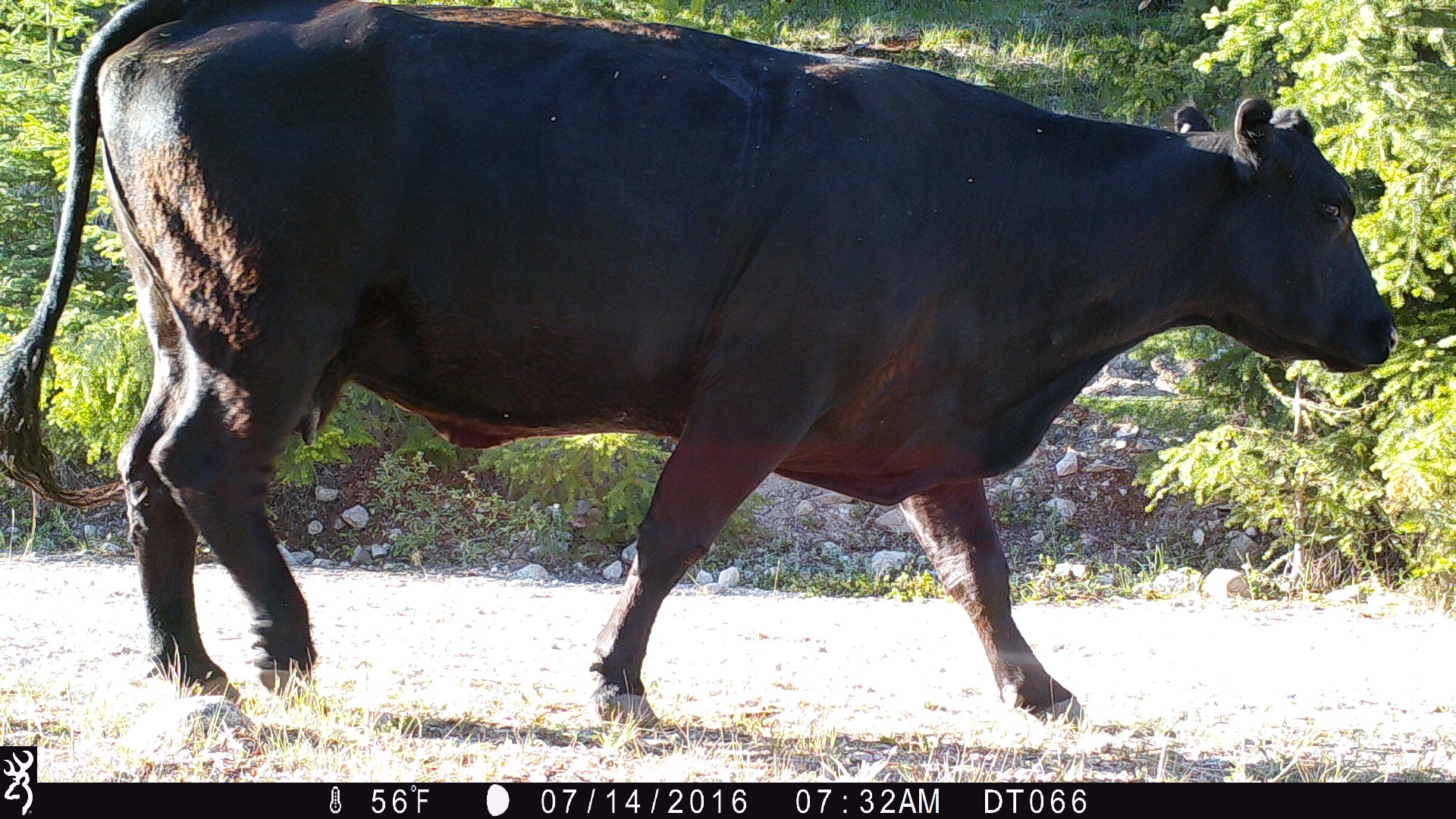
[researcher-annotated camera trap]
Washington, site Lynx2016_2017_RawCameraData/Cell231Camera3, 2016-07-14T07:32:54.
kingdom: Animalia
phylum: Chordata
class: Mammalia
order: Artiodactyla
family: Bovidae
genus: Bos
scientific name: Bos taurus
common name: domestic cattle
Domestic cattle (Bos taurus). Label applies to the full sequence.